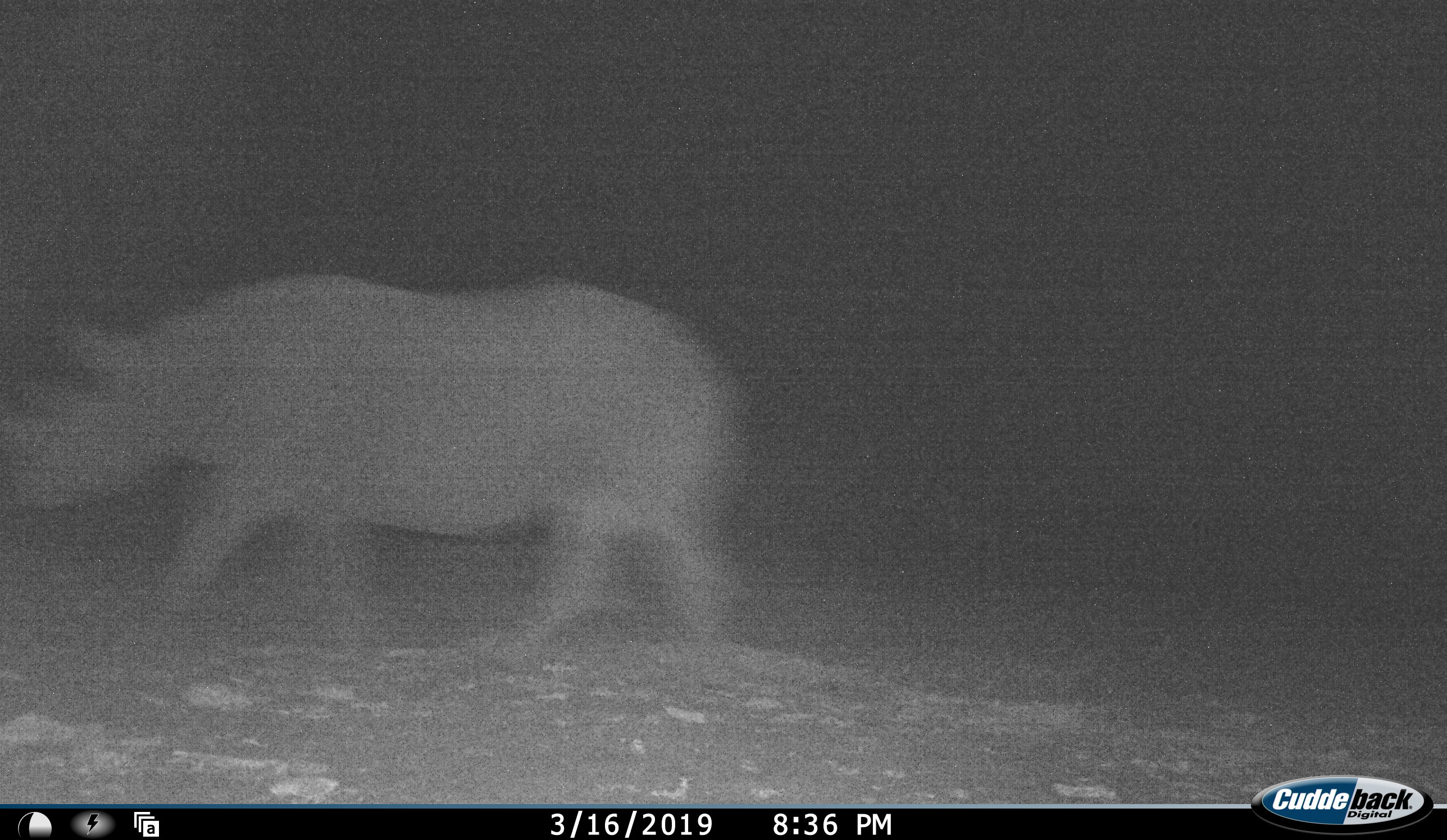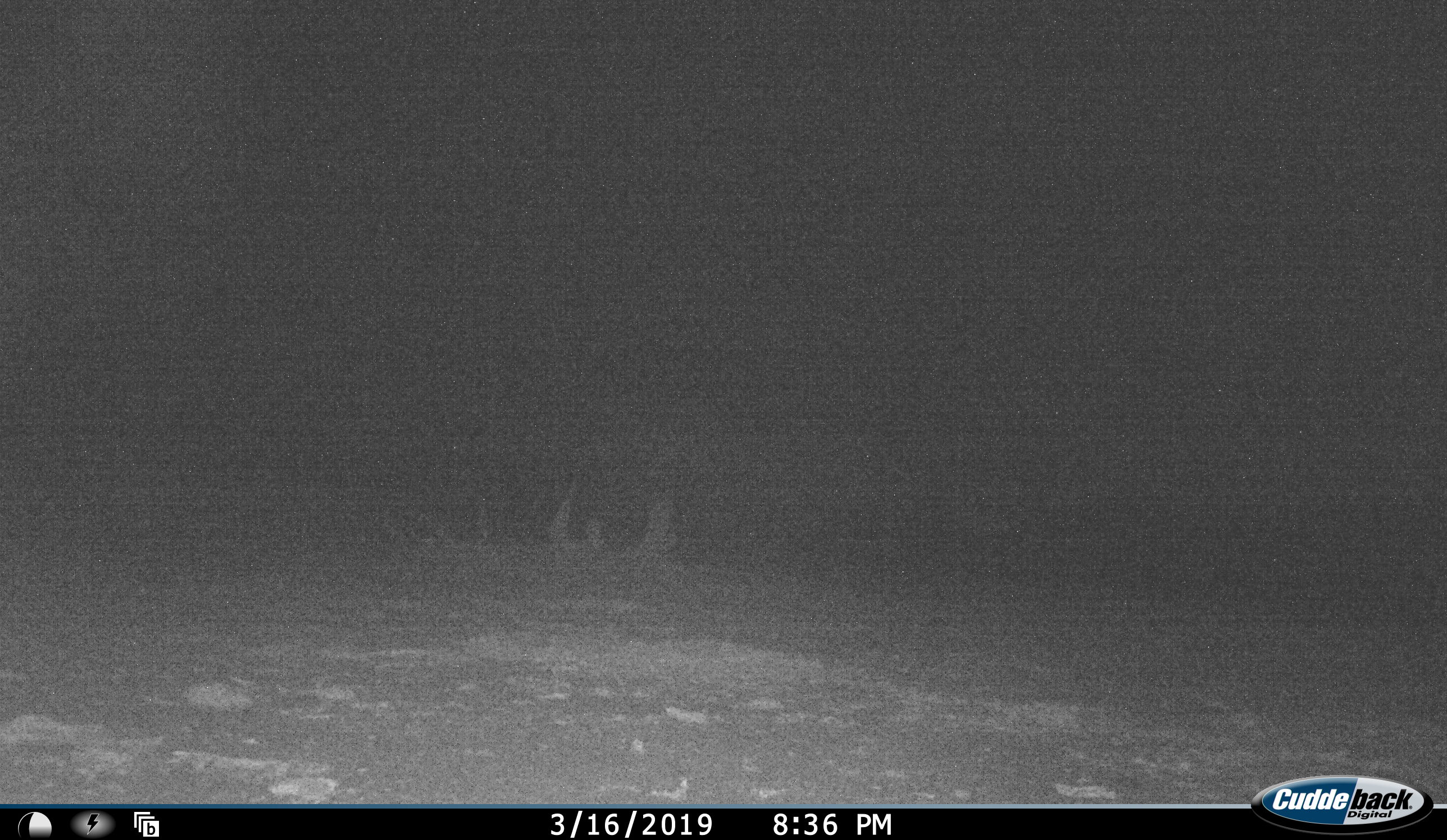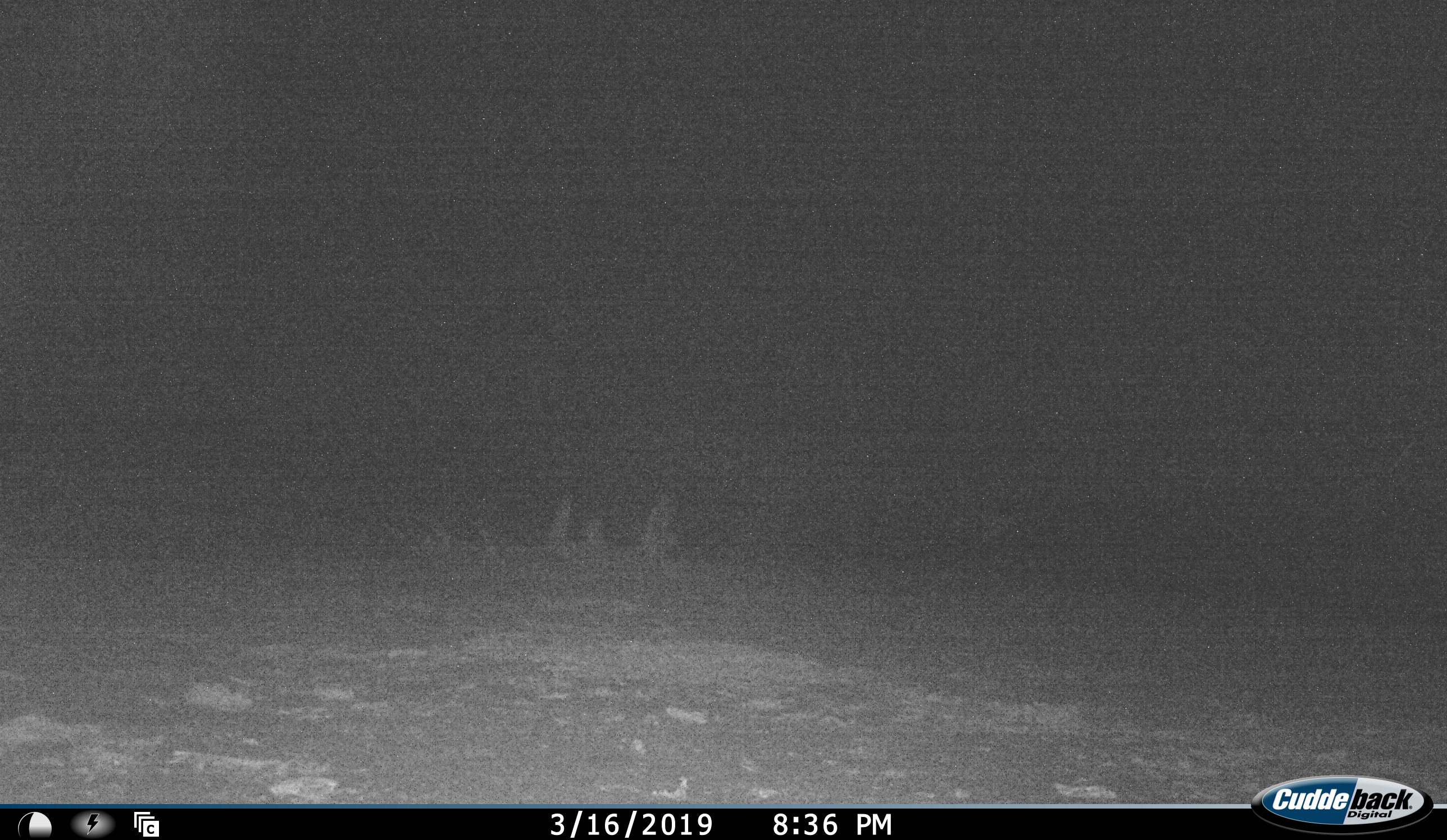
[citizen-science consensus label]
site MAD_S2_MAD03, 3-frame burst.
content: unidentified animal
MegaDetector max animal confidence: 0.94